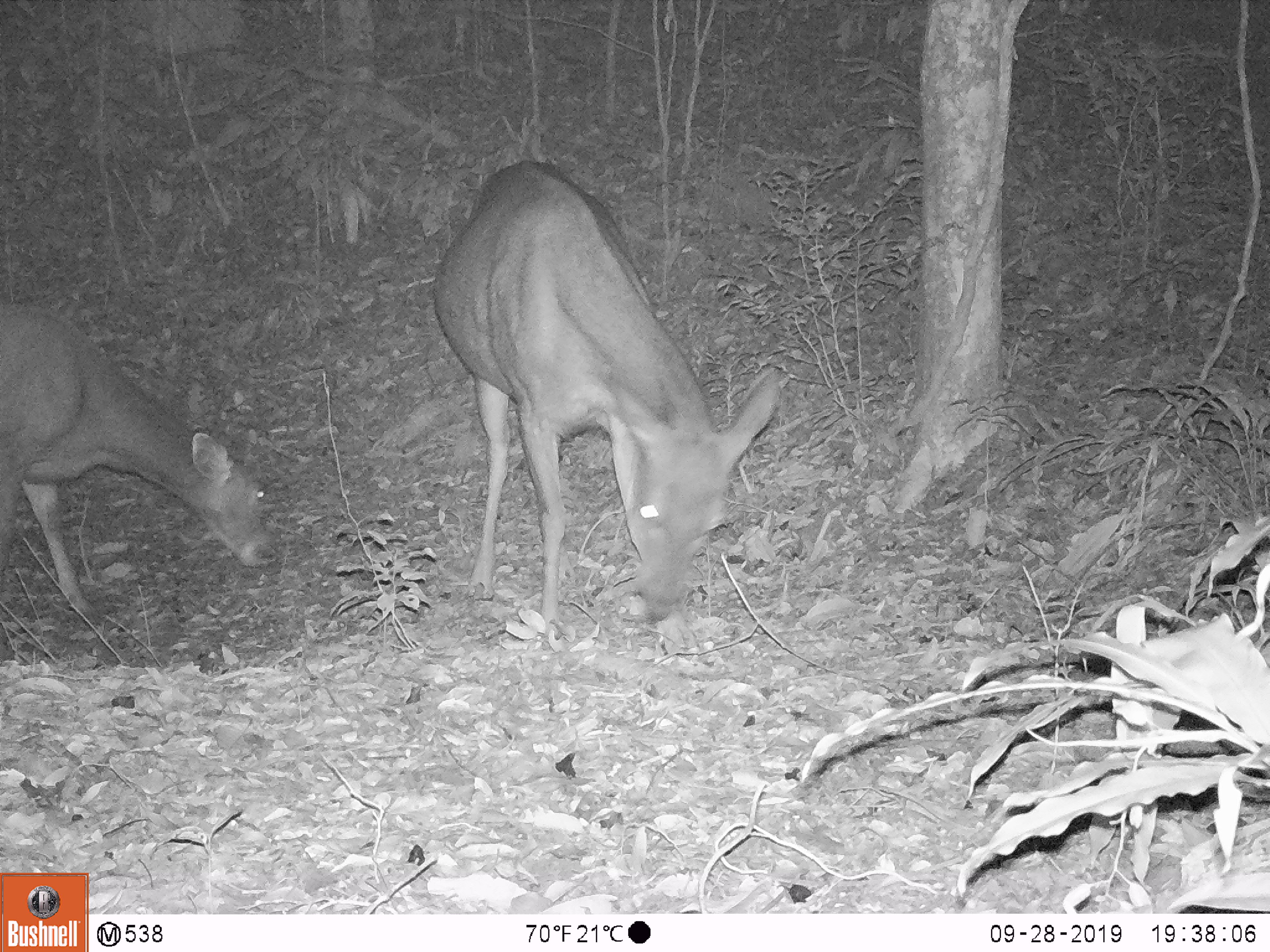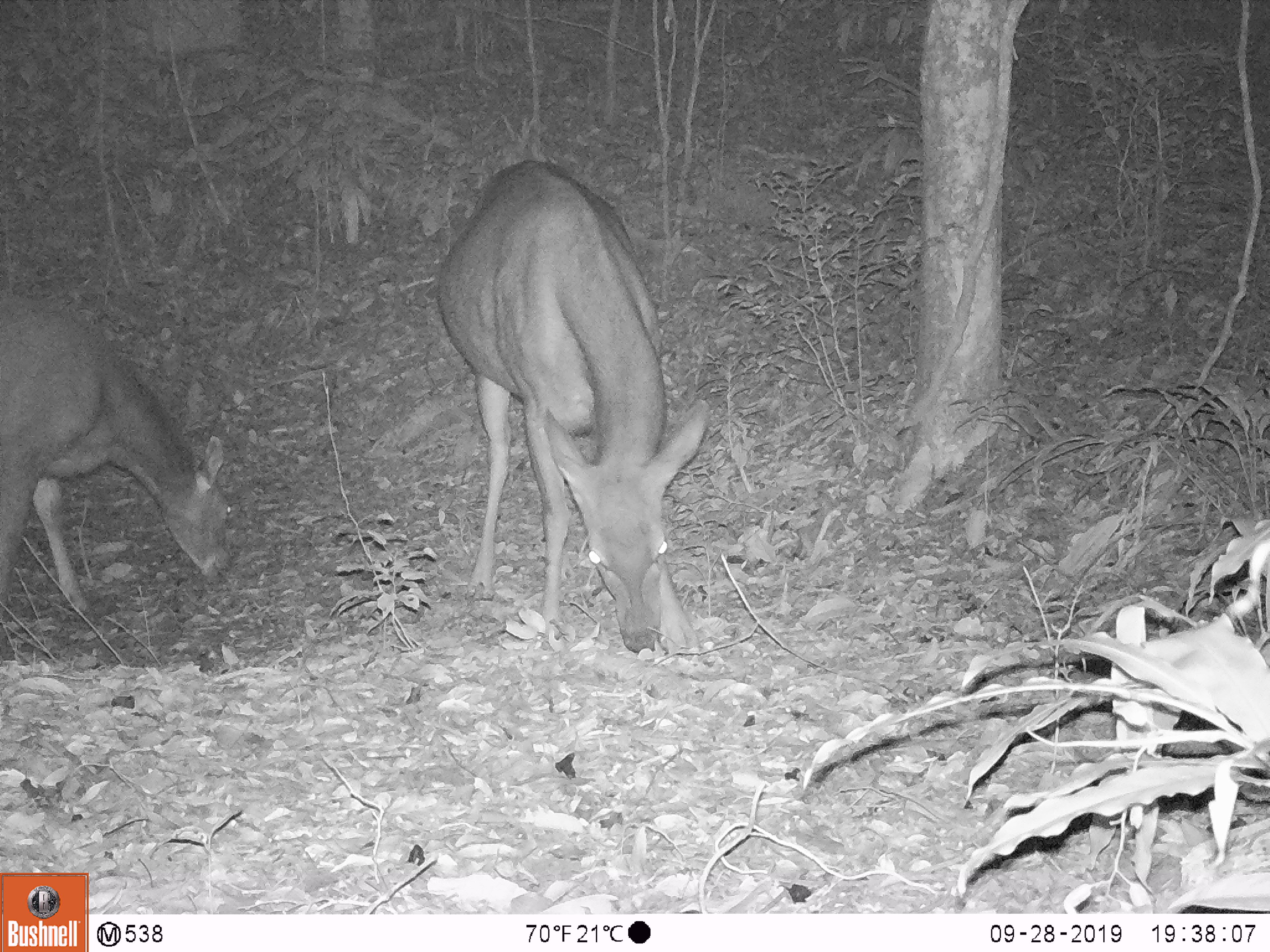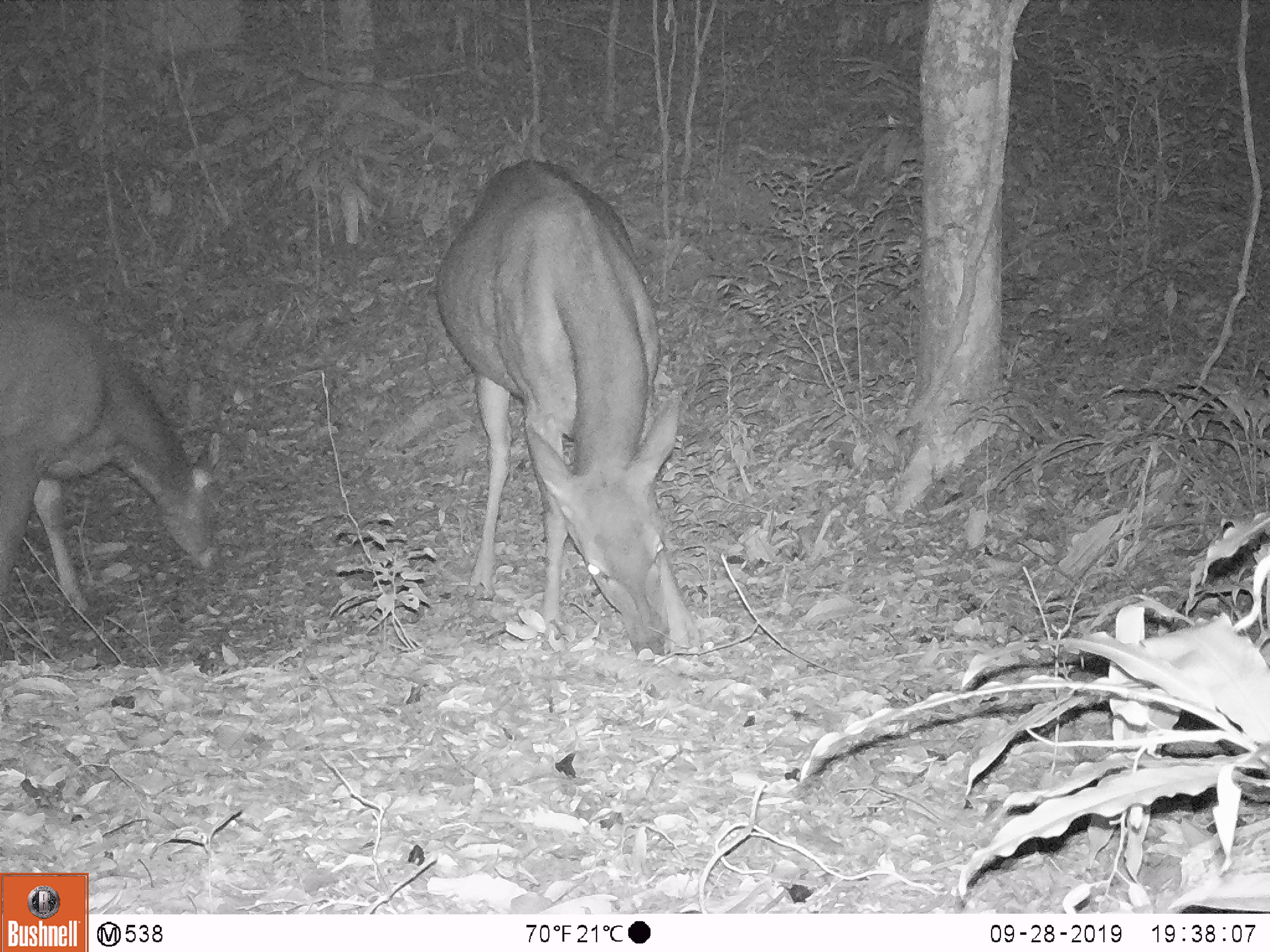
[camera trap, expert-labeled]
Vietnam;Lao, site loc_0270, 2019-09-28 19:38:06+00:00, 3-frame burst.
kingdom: Animalia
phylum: Chordata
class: Mammalia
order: Artiodactyla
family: Cervidae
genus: Rusa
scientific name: Rusa unicolor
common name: sambar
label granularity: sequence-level